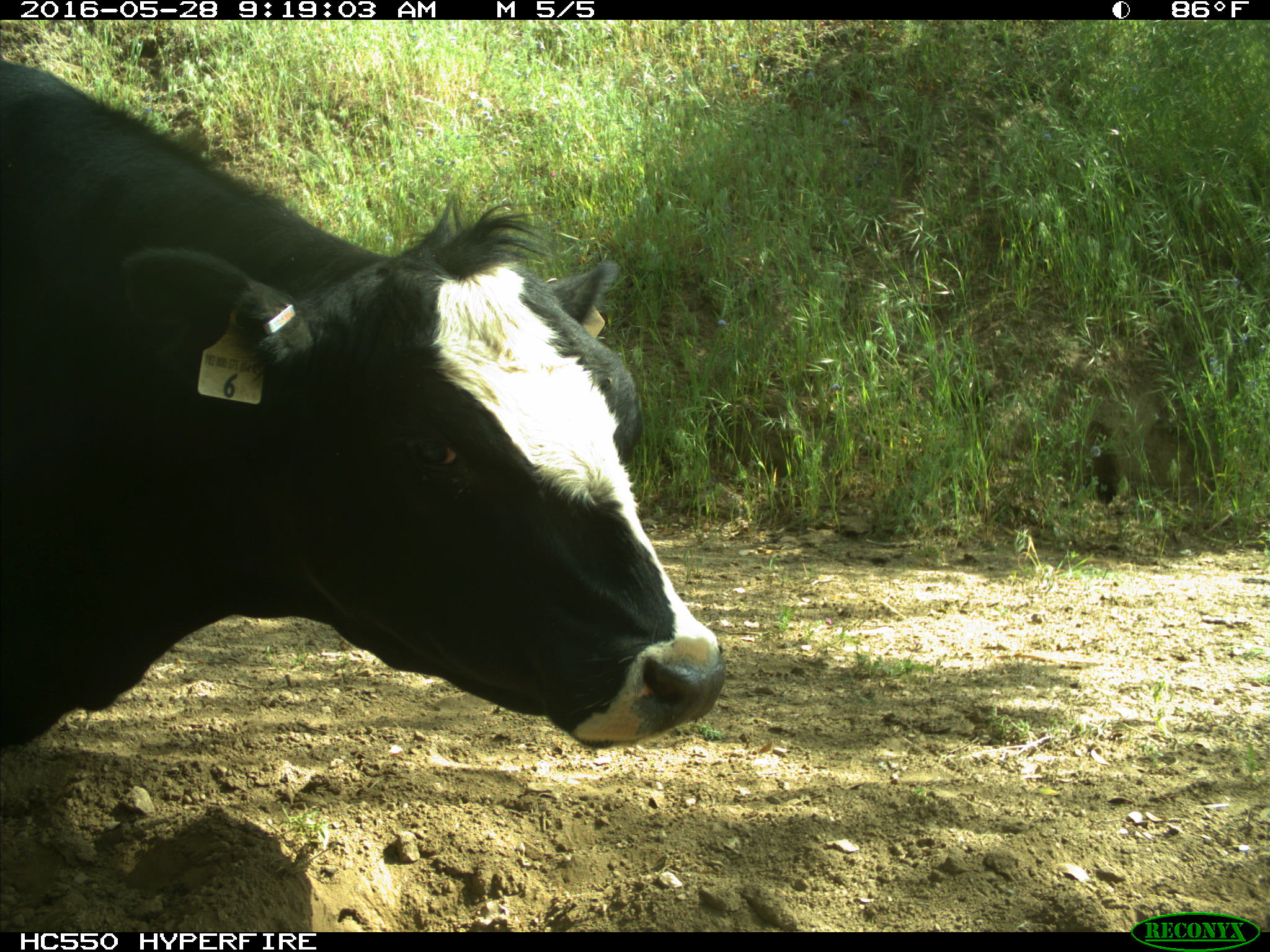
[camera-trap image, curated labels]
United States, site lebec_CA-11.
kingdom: Animalia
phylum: Chordata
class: Mammalia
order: Artiodactyla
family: Bovidae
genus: Bos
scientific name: Bos taurus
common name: domestic cow